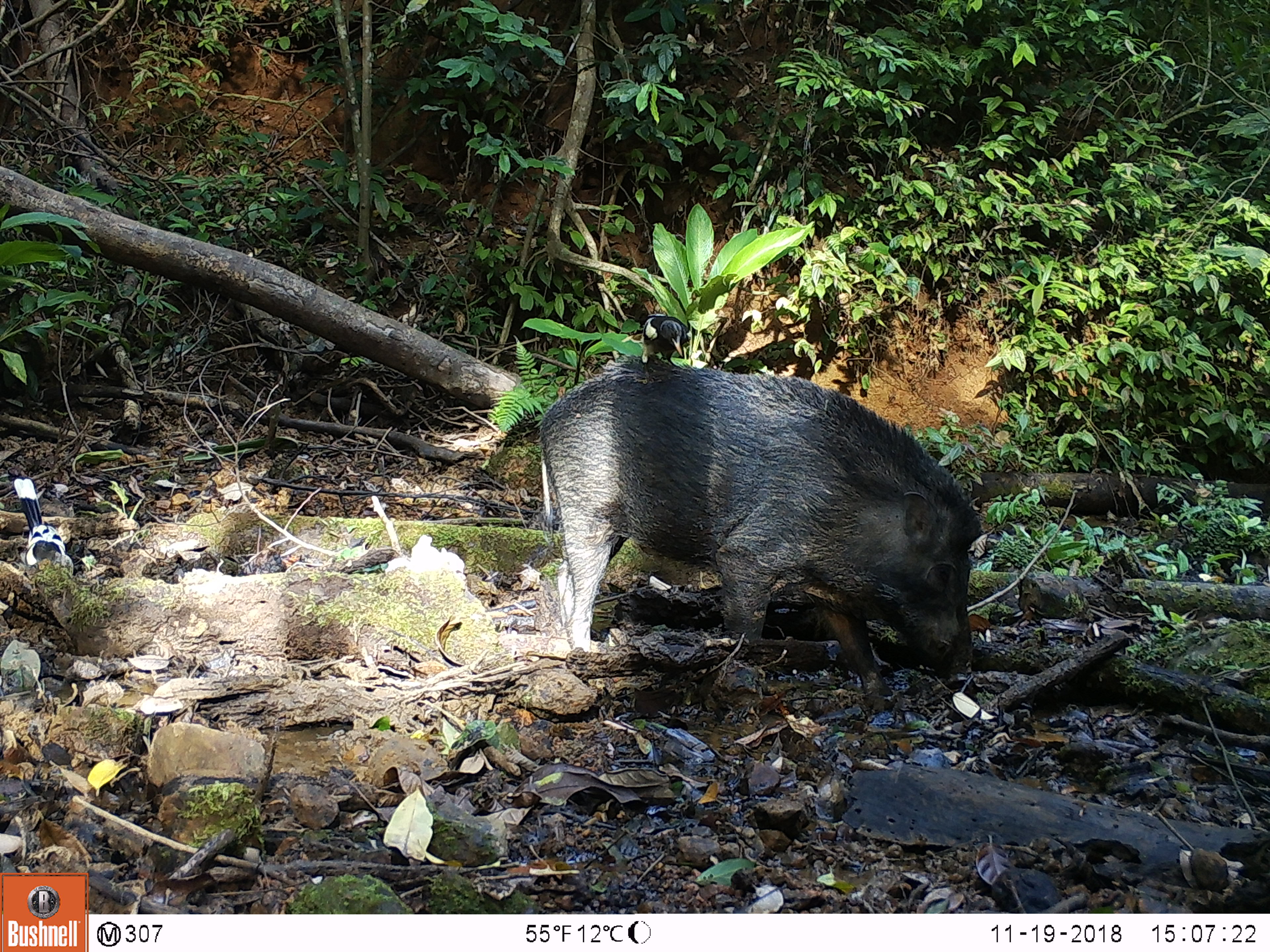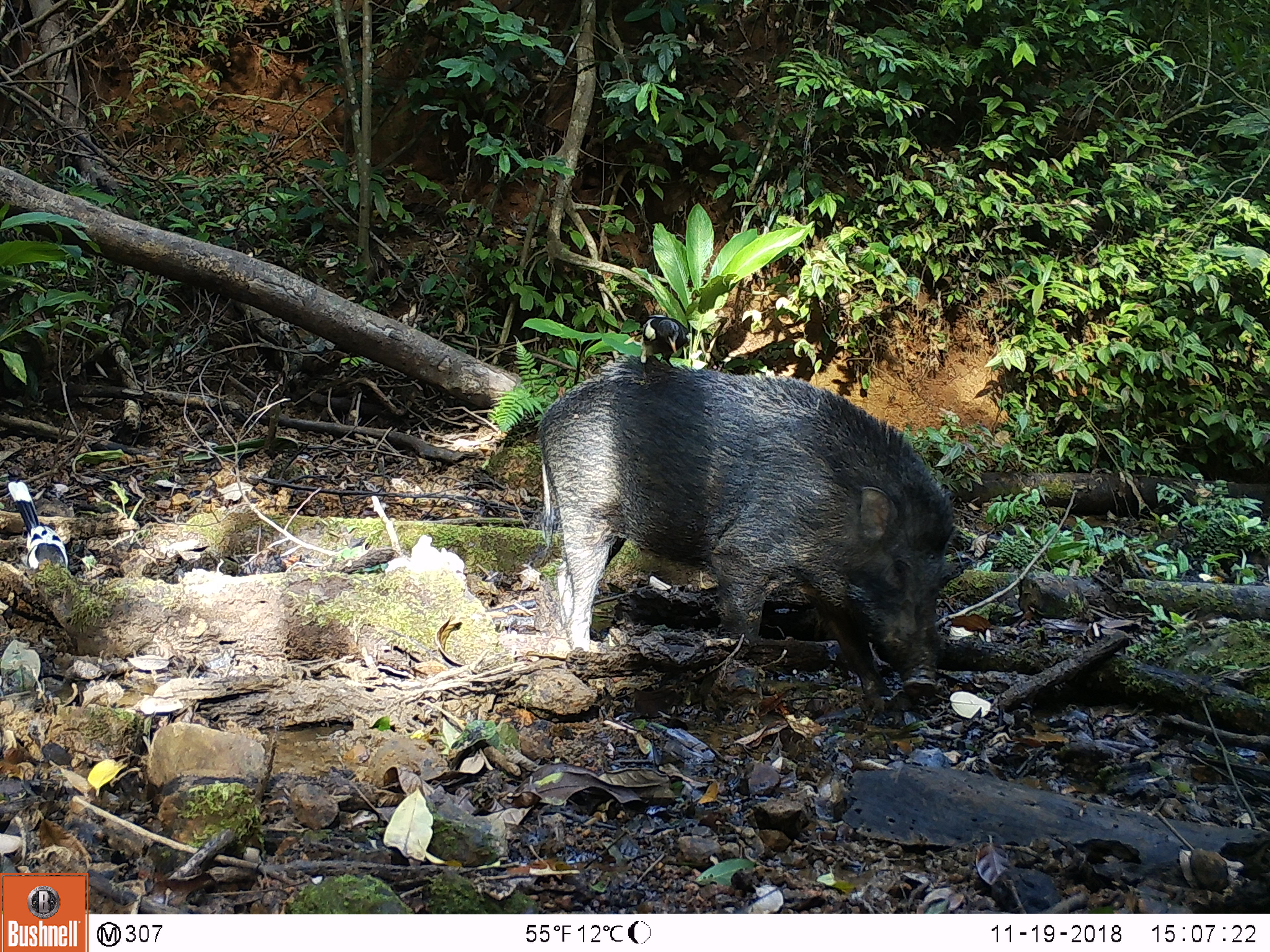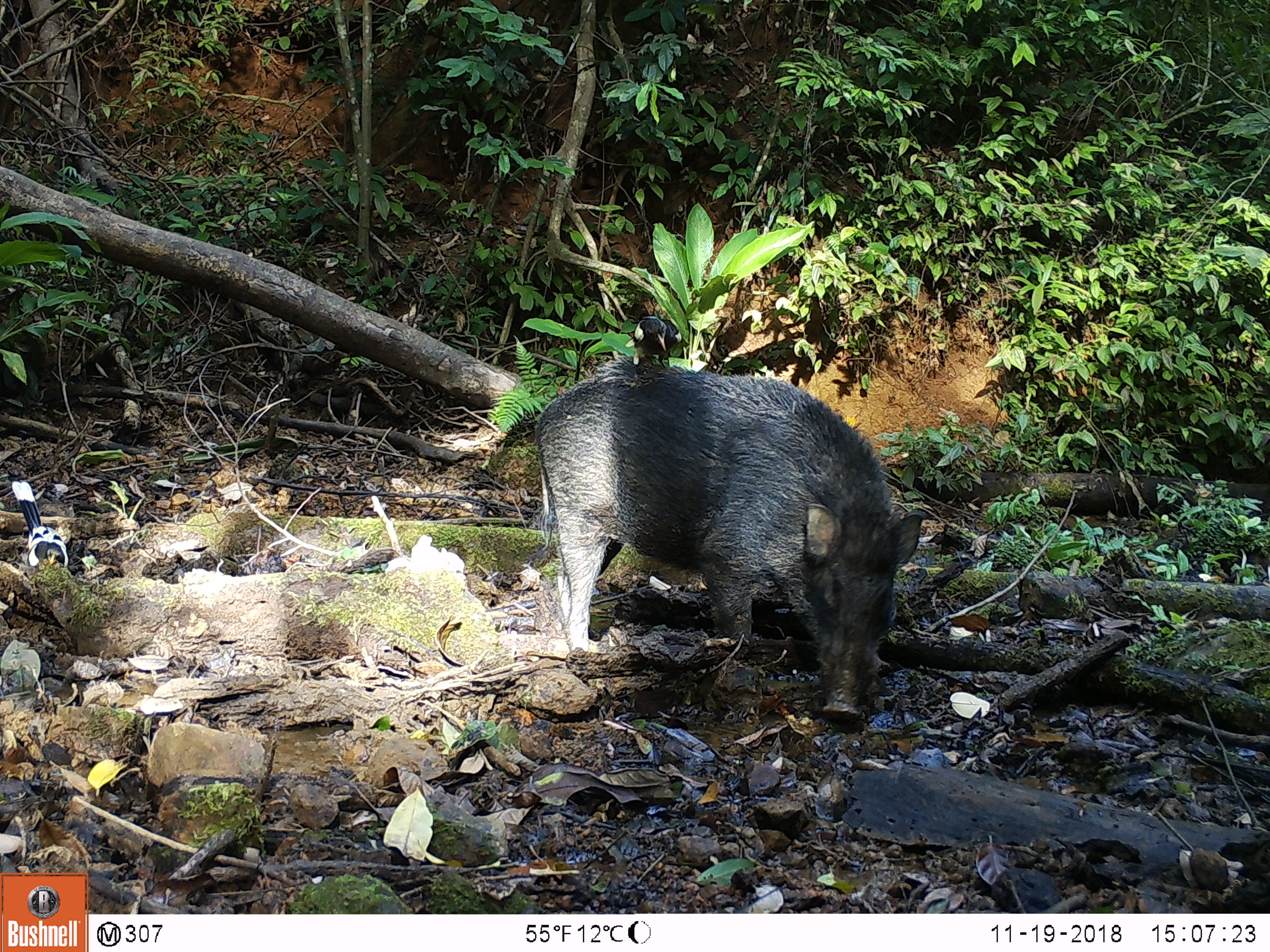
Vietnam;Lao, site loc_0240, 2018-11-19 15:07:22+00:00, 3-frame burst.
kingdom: Animalia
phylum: Chordata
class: Mammalia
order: Artiodactyla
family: Suidae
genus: Sus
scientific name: Sus scrofa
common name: eurasian wild pig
Eurasian wild pig (Sus scrofa). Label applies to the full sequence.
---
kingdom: Animalia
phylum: Chordata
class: Aves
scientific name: Aves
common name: bird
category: unidentified bird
Unidentified bird (bird) (Aves). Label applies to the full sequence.